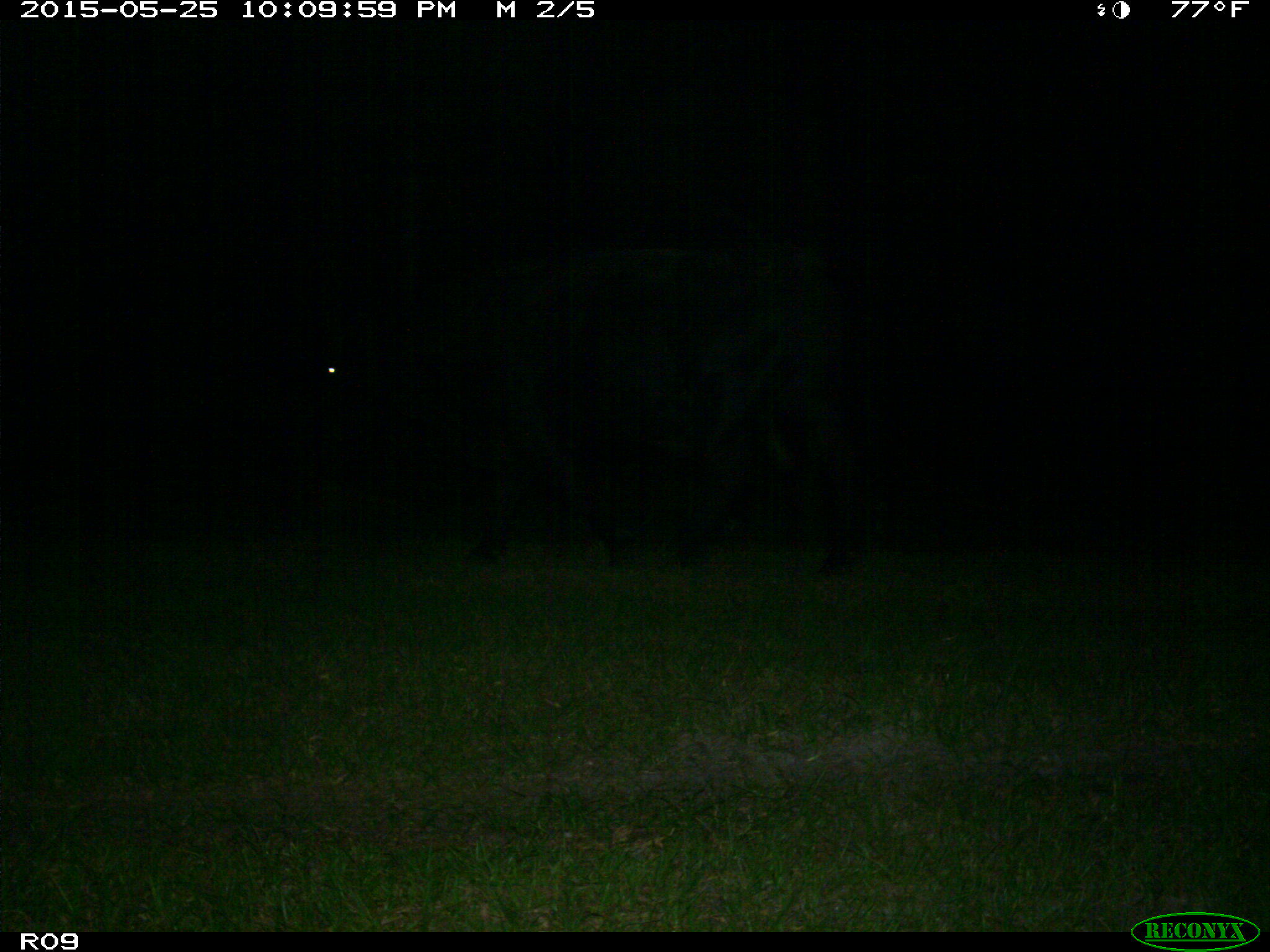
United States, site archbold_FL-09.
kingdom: Animalia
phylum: Chordata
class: Mammalia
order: Artiodactyla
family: Bovidae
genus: Bos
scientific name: Bos taurus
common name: domestic cow